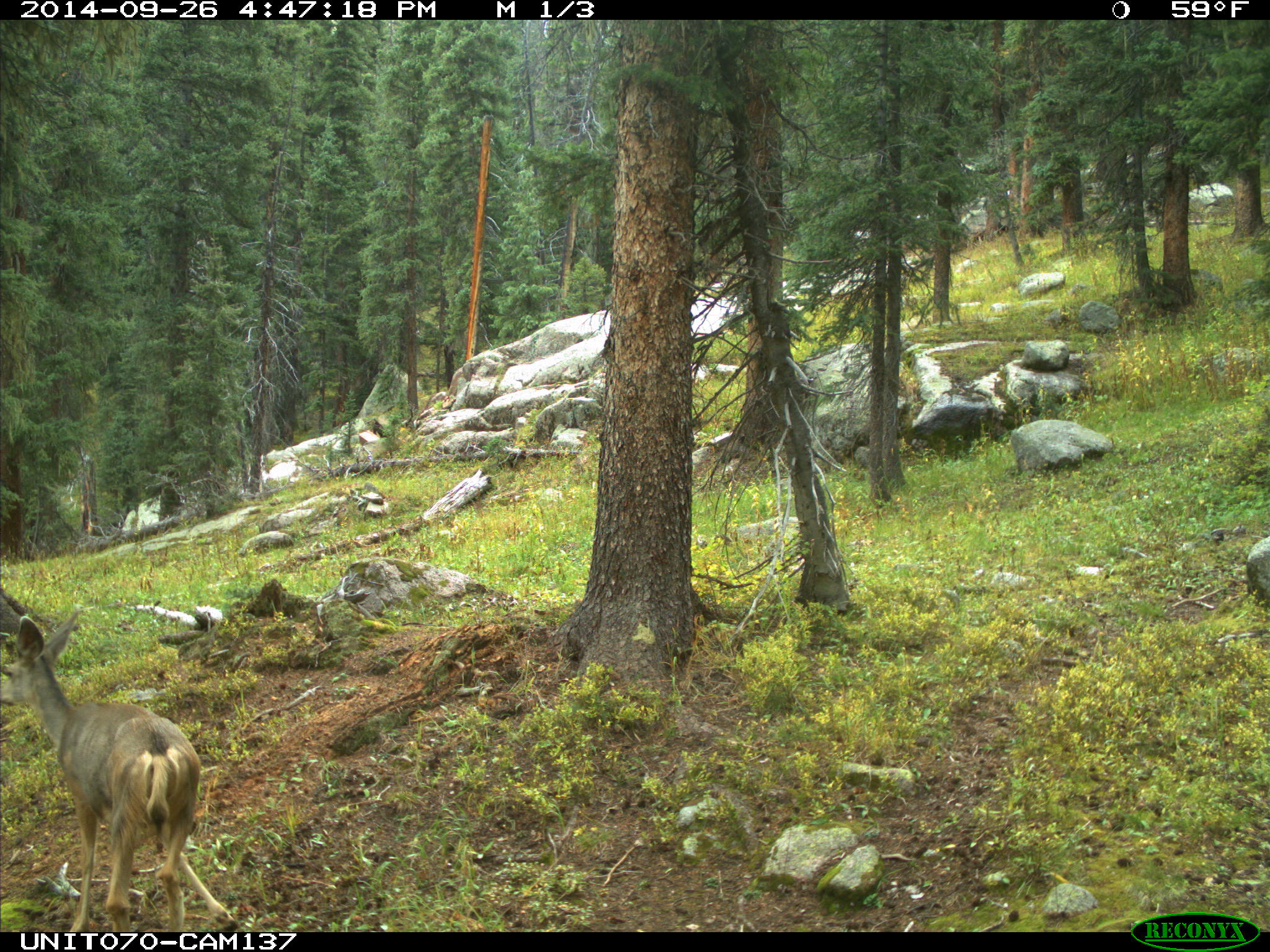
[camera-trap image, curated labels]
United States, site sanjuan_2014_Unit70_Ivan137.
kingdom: Animalia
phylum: Chordata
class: Mammalia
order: Artiodactyla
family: Cervidae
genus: Odocoileus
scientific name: Odocoileus hemionus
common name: mule deer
Odocoileus hemionus (mule deer).